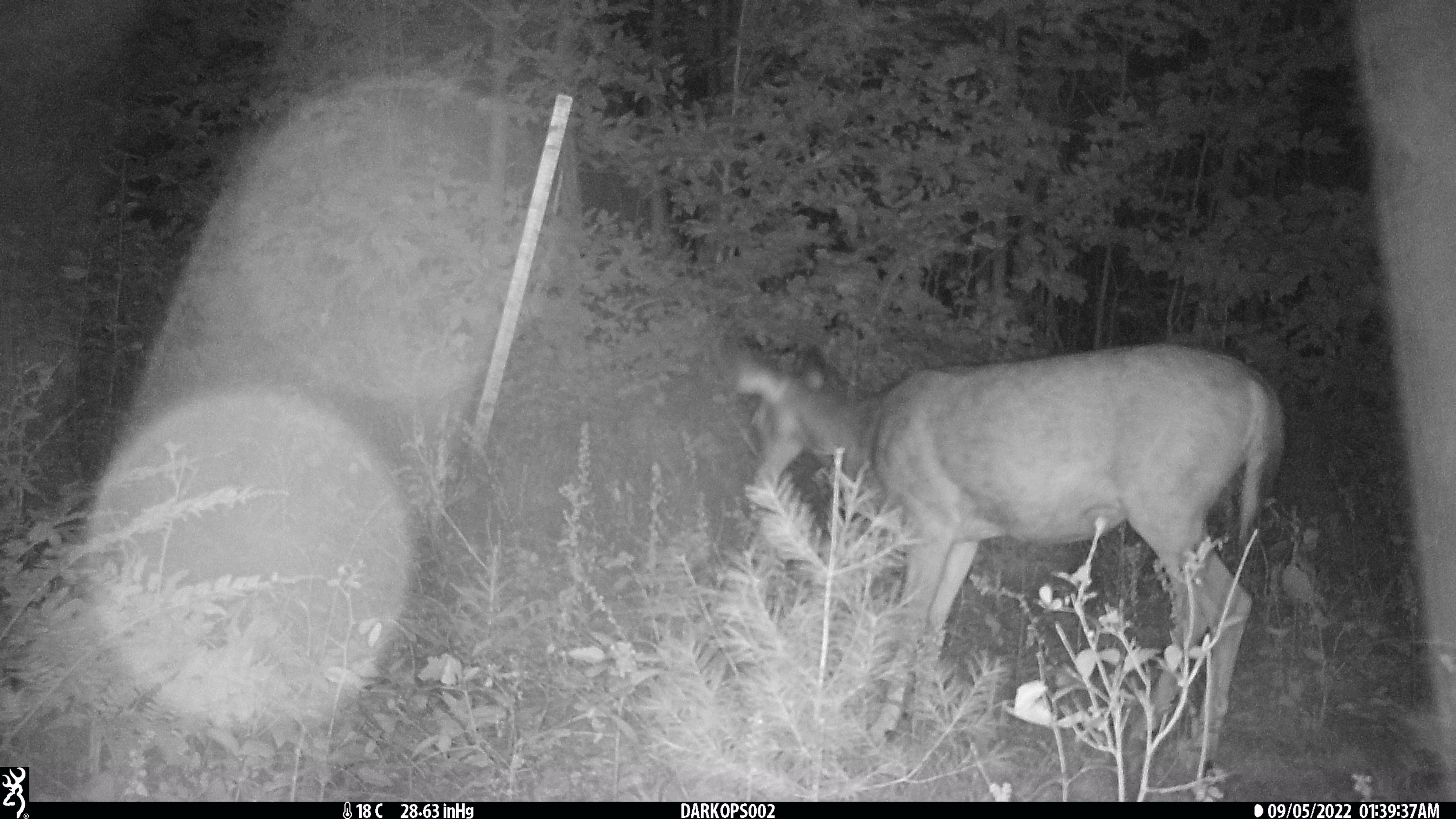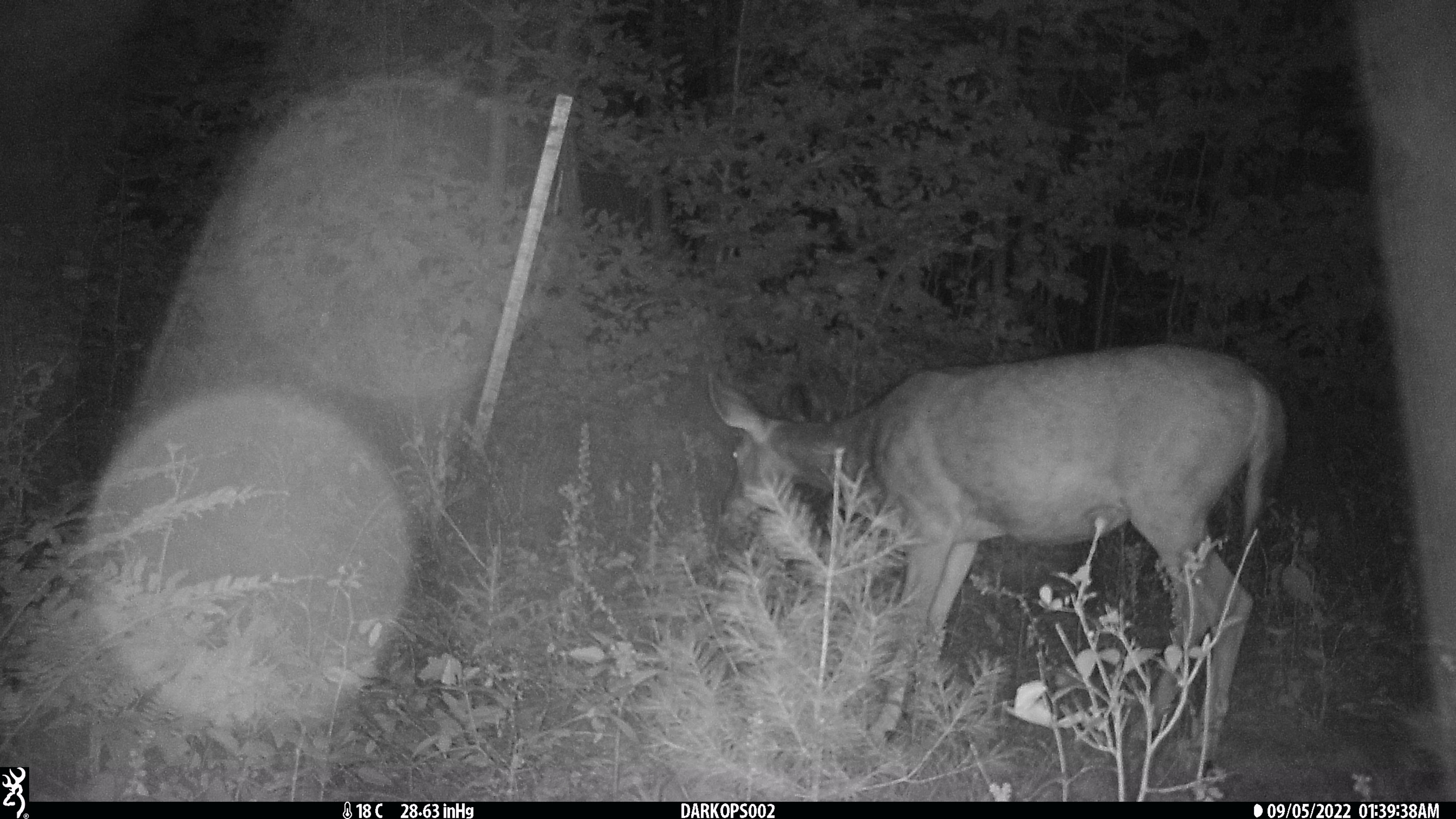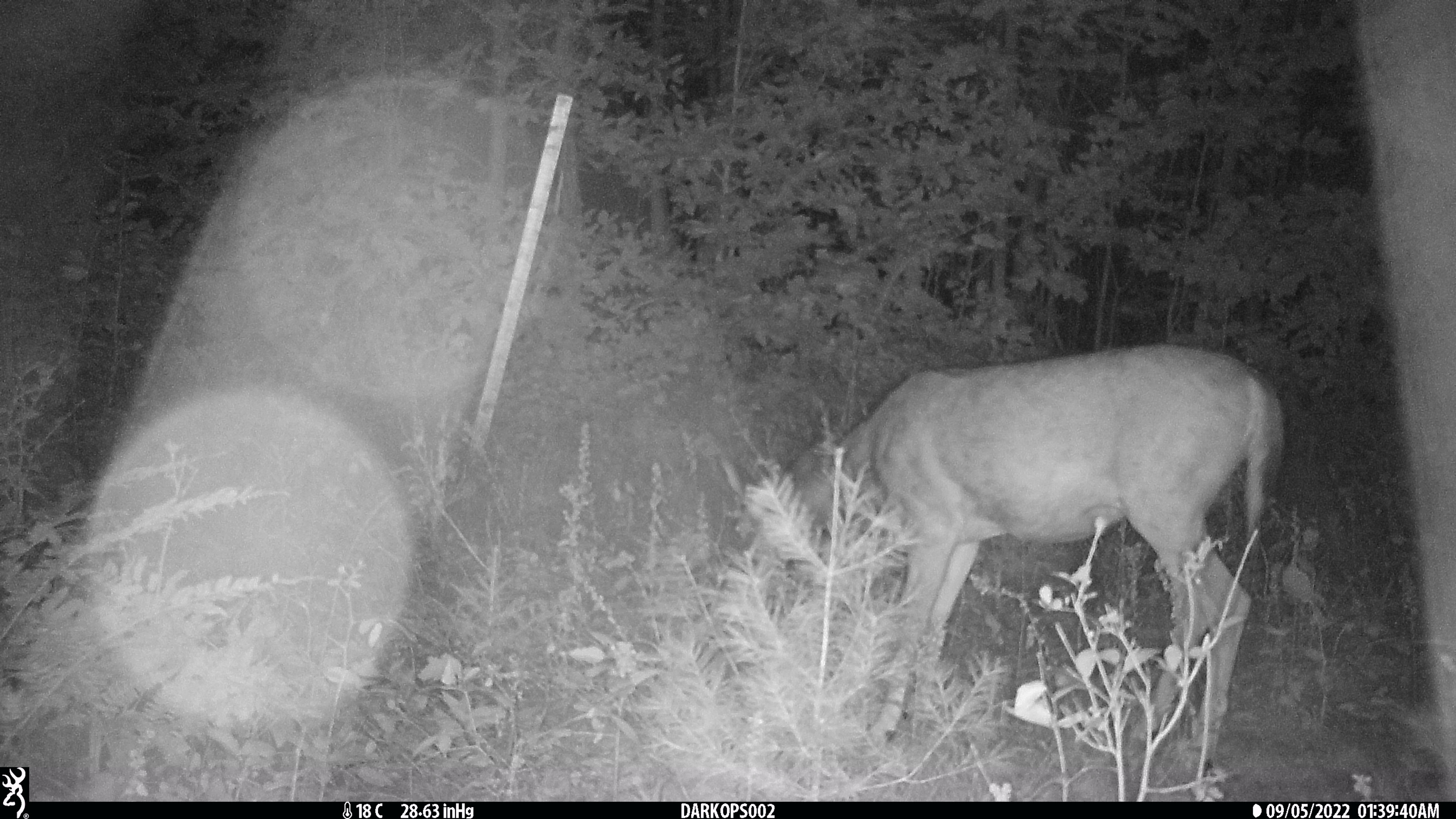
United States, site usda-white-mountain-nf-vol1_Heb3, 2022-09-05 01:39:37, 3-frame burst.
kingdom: Animalia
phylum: Chordata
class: Mammalia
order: Artiodactyla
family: Cervidae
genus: Odocoileus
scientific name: Odocoileus virginianus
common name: white-tailed deer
White-tailed deer (Odocoileus virginianus).